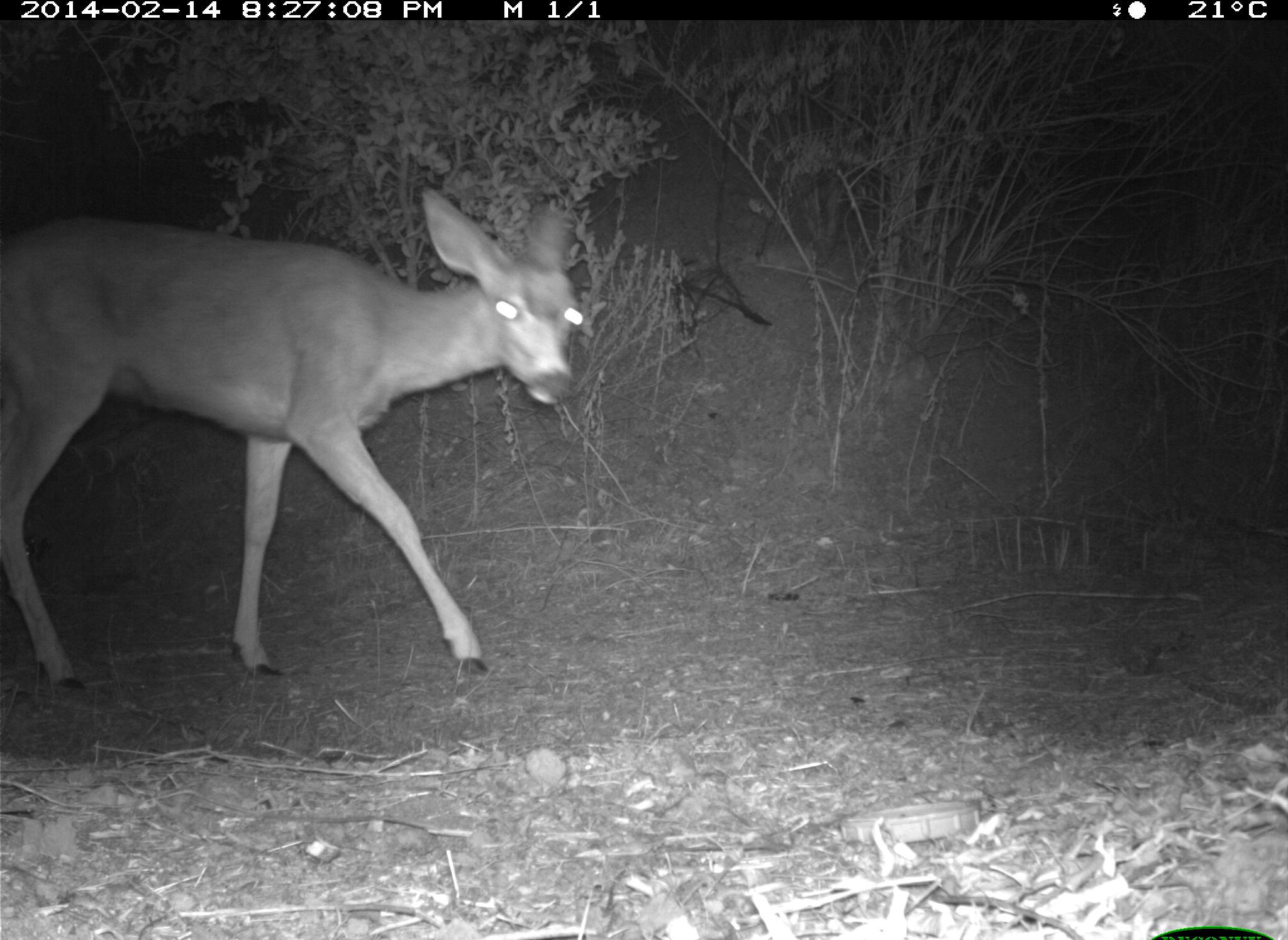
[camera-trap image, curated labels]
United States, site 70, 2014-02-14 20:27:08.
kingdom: Animalia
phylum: Chordata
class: Mammalia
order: Artiodactyla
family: Cervidae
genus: Odocoileus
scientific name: Odocoileus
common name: deer